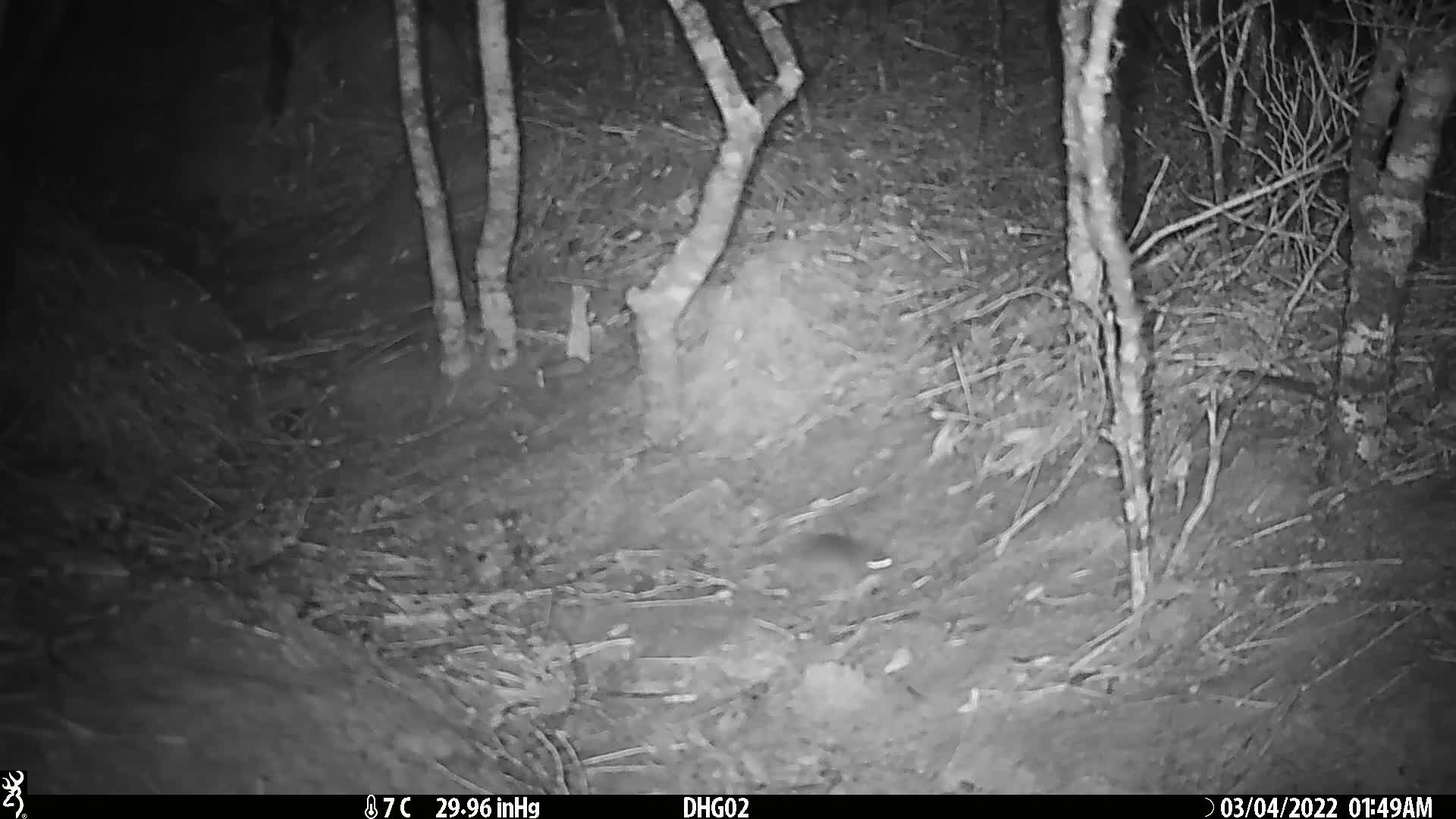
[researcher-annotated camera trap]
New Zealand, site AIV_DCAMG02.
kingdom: Animalia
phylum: Chordata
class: Mammalia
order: Rodentia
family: Muridae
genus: Mus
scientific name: Mus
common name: mouse